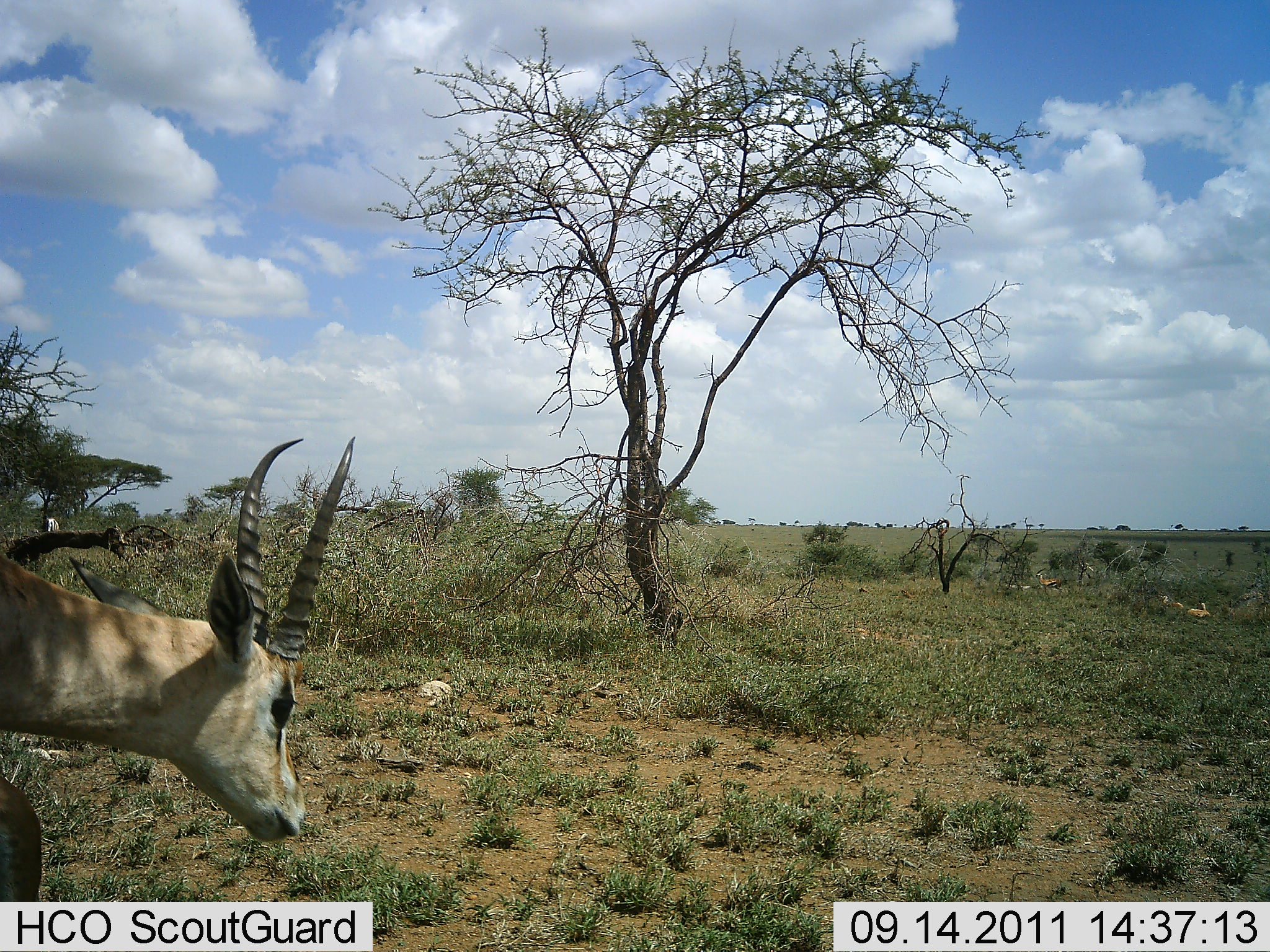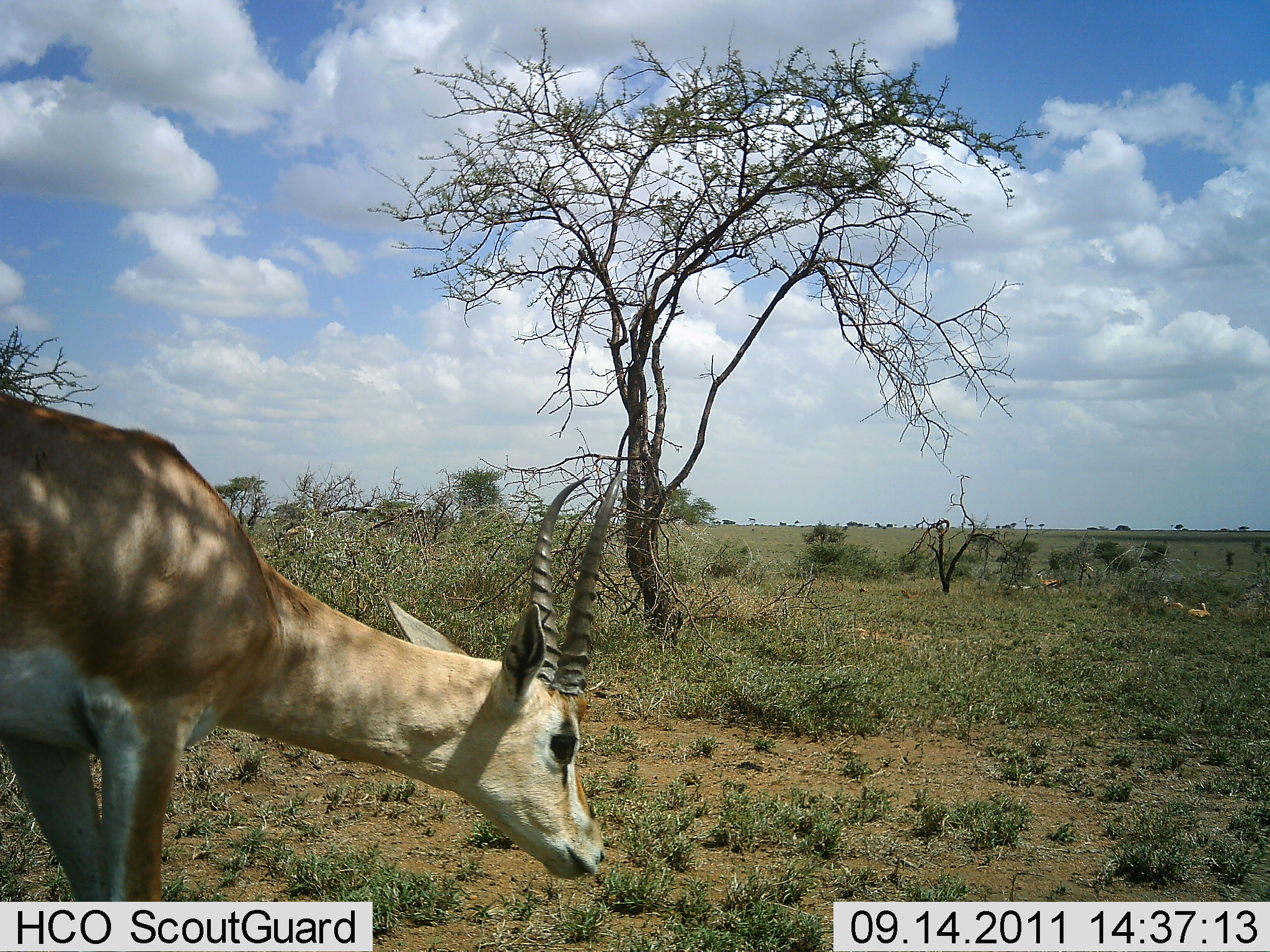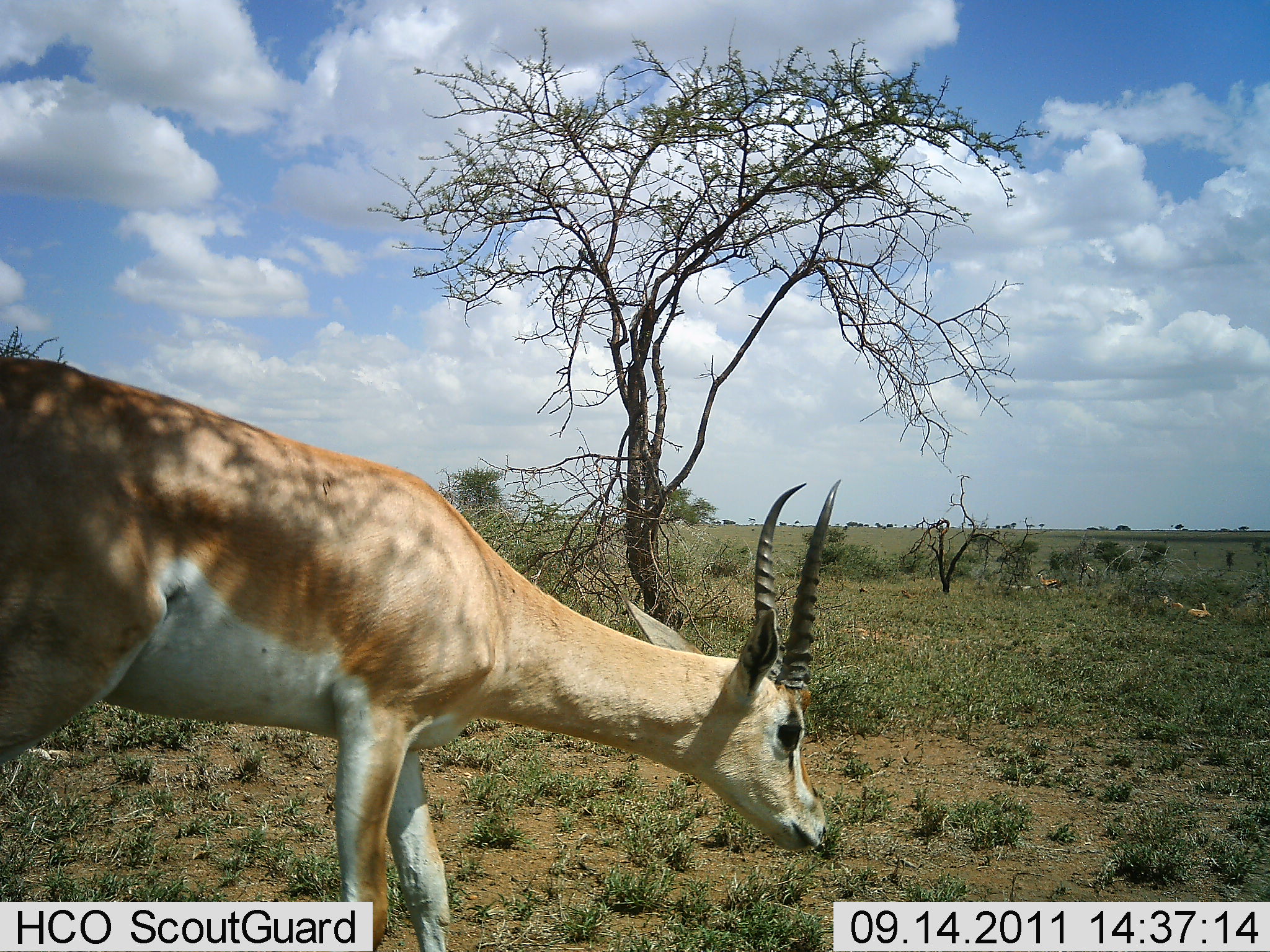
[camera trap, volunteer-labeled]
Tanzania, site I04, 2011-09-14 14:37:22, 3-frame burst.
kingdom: Animalia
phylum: Chordata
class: Mammalia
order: Artiodactyla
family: Bovidae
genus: Nanger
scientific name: Nanger granti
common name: grant's gazelle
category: gazellegrants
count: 1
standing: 8%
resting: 0%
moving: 83%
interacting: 0%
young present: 0%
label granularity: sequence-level